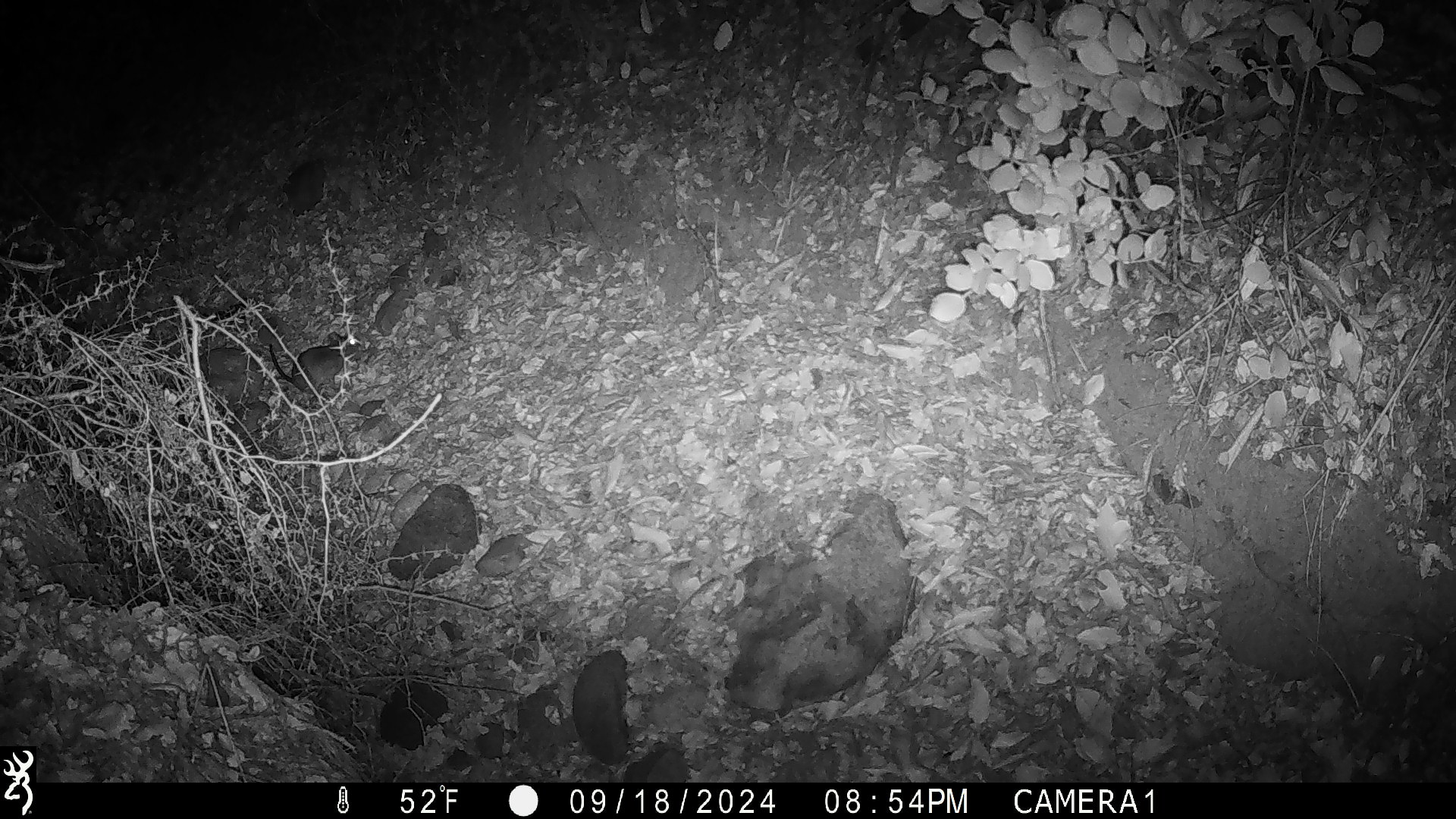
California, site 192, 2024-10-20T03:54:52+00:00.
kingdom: Animalia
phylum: Chordata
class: Mammalia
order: Rodentia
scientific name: Rodentia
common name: mouse or rat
Mouse or rat (Rodentia).